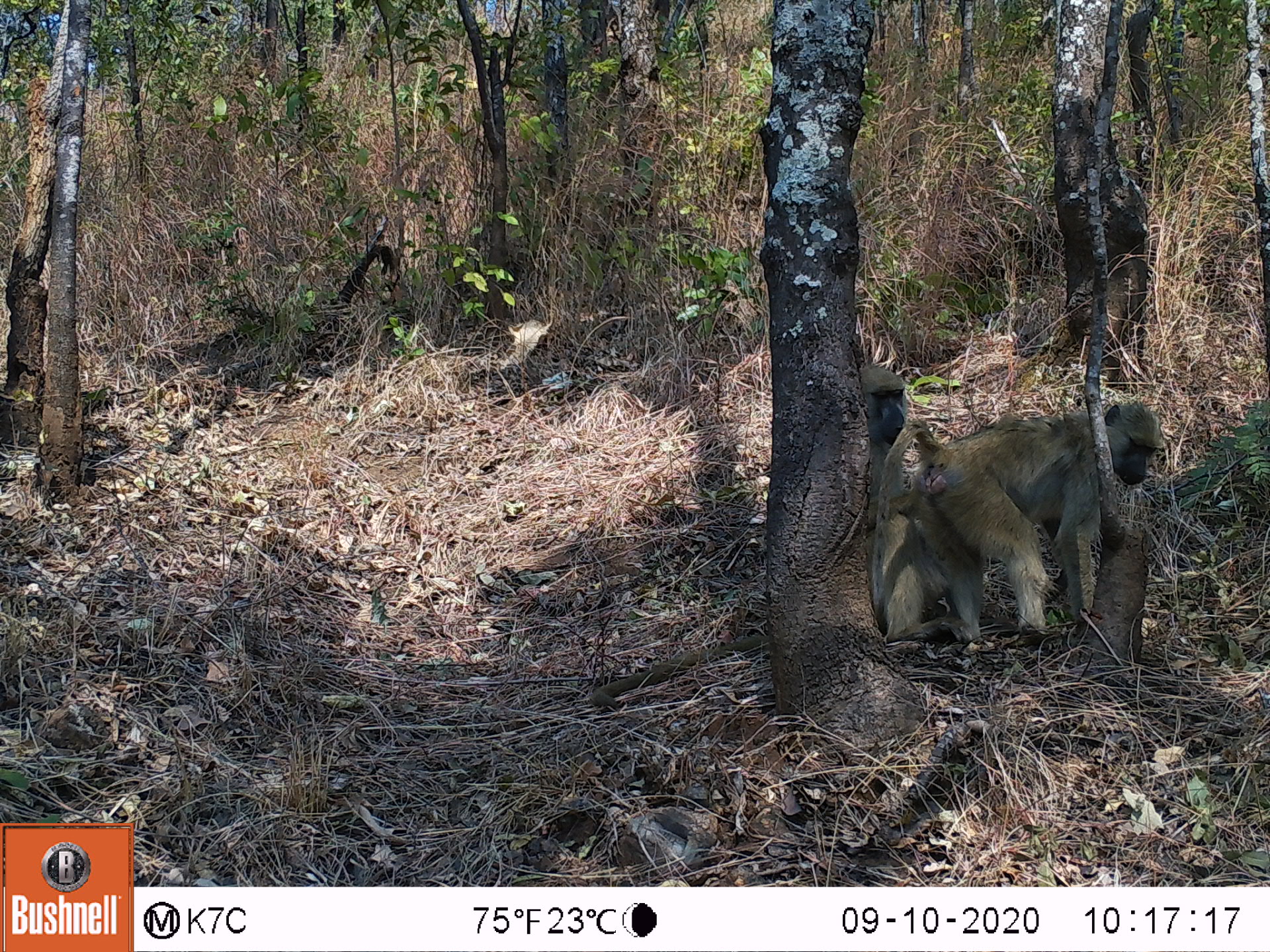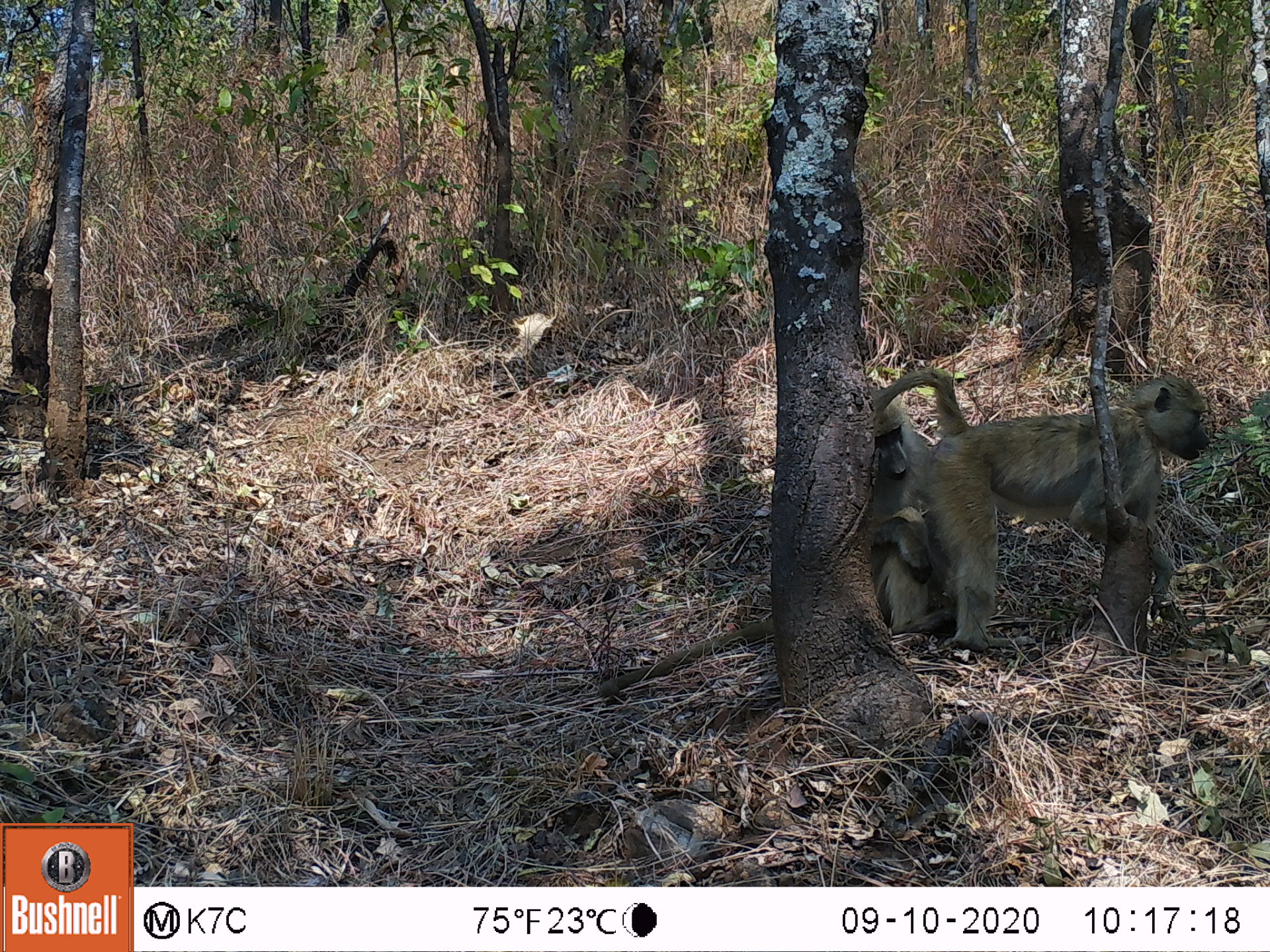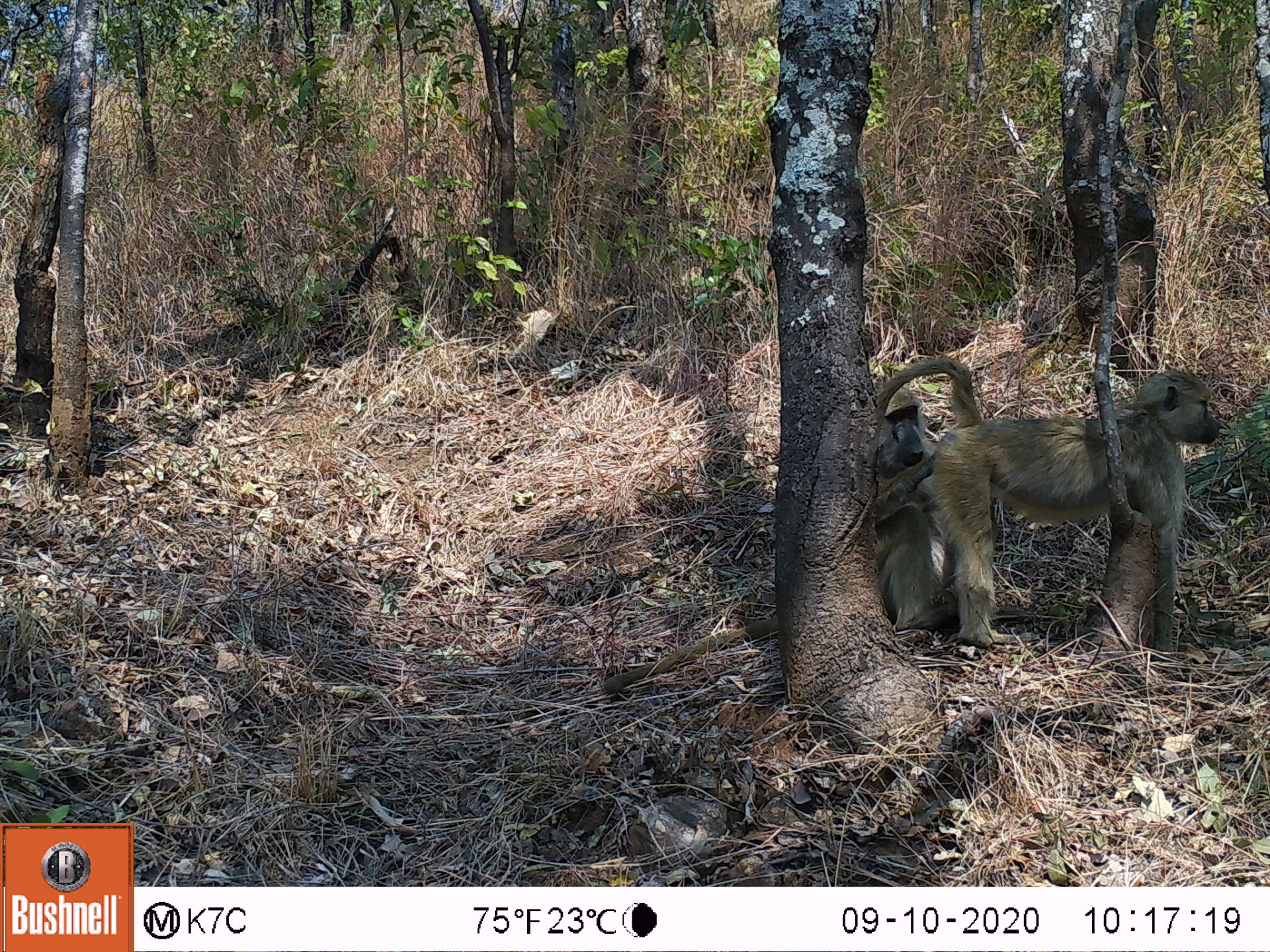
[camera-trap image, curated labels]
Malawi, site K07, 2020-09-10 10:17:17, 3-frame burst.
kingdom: Animalia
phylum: Chordata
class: Mammalia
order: Primates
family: Cercopithecidae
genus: Papio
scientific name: Papio cynocephalus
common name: yellow baboon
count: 2